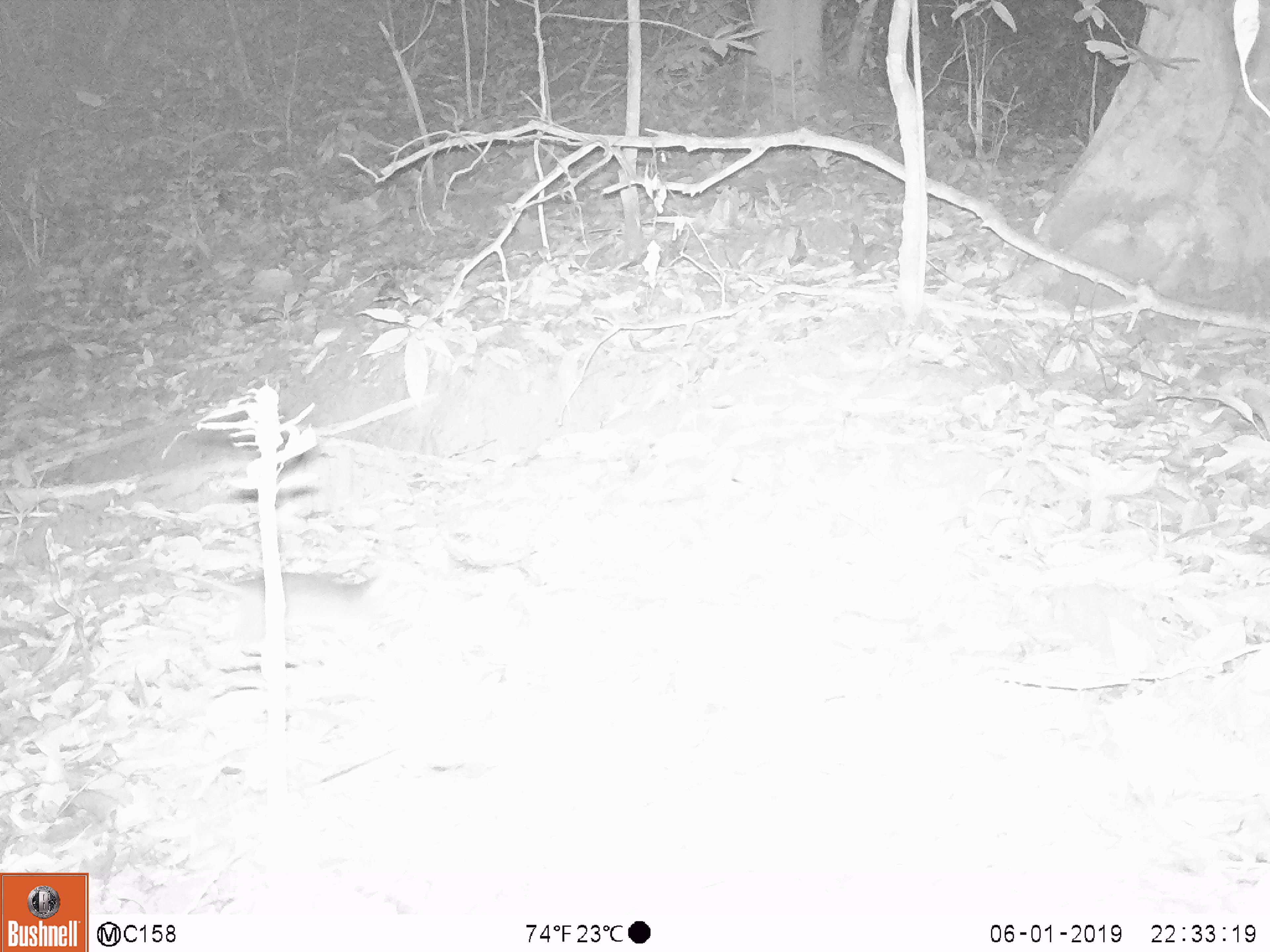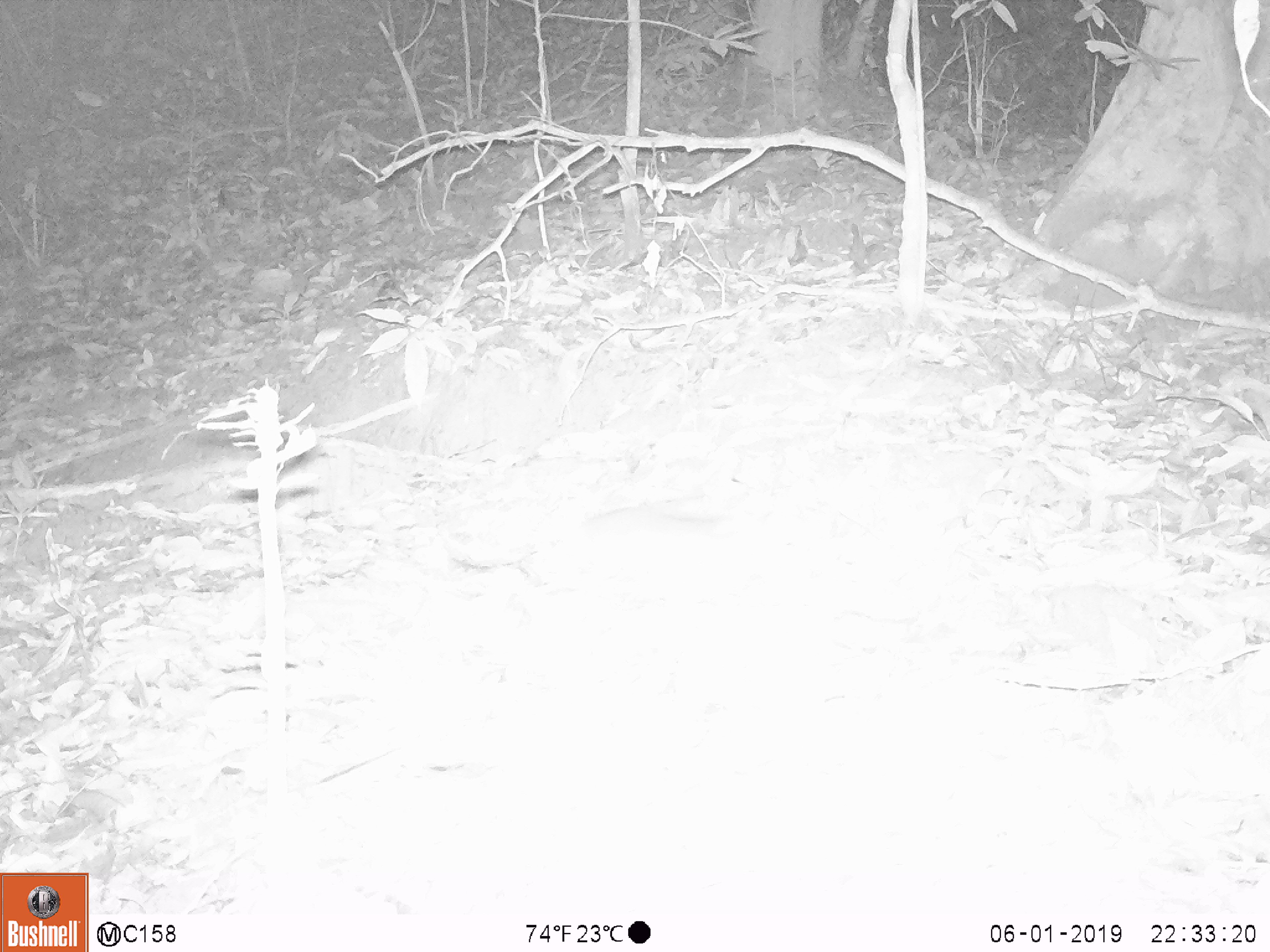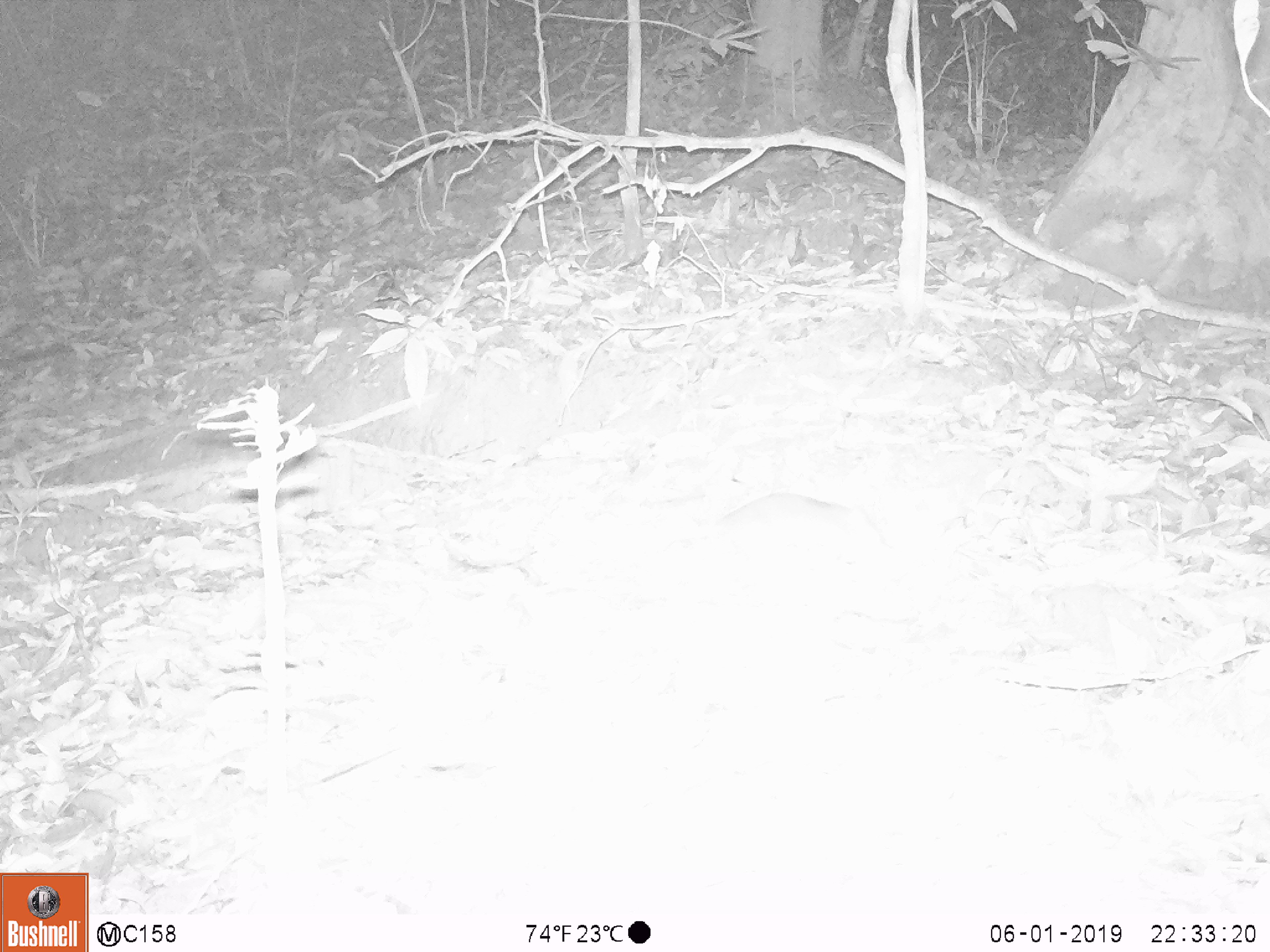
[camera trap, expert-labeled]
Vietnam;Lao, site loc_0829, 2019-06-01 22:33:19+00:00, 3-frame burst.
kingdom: Animalia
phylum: Chordata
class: Mammalia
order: Rodentia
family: Muridae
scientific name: Muridae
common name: old-world mice and rats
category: unidentified murid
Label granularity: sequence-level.